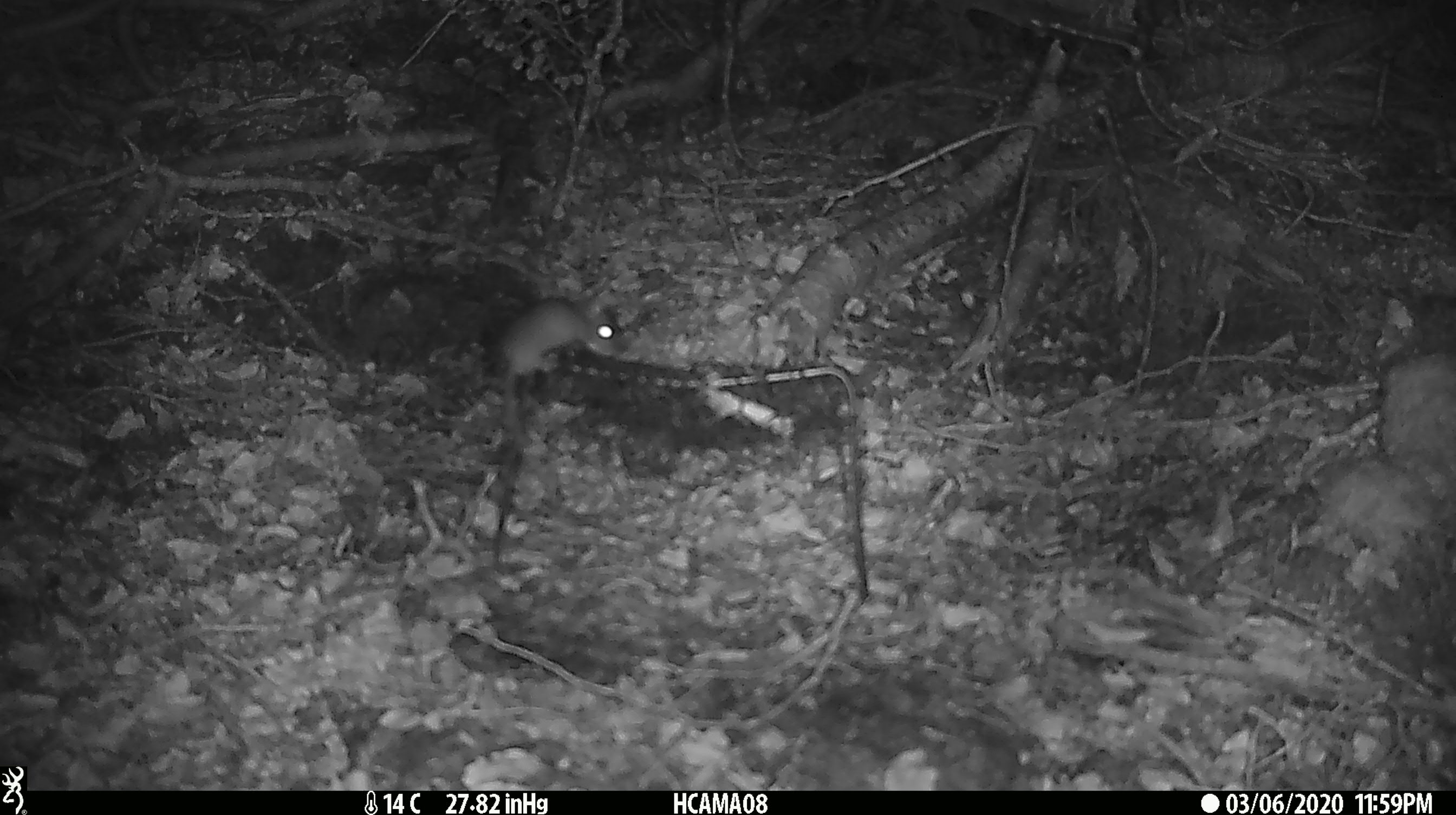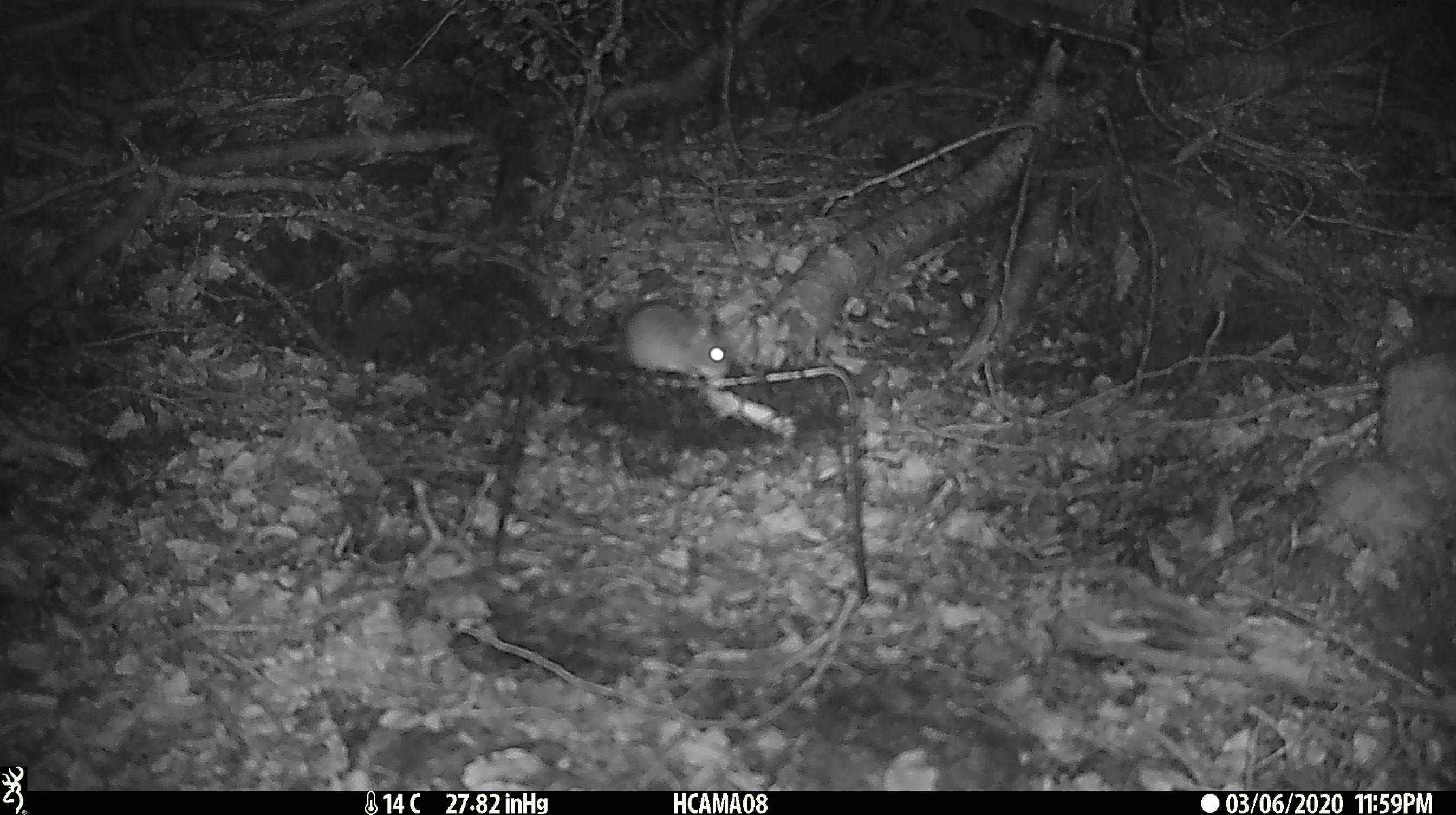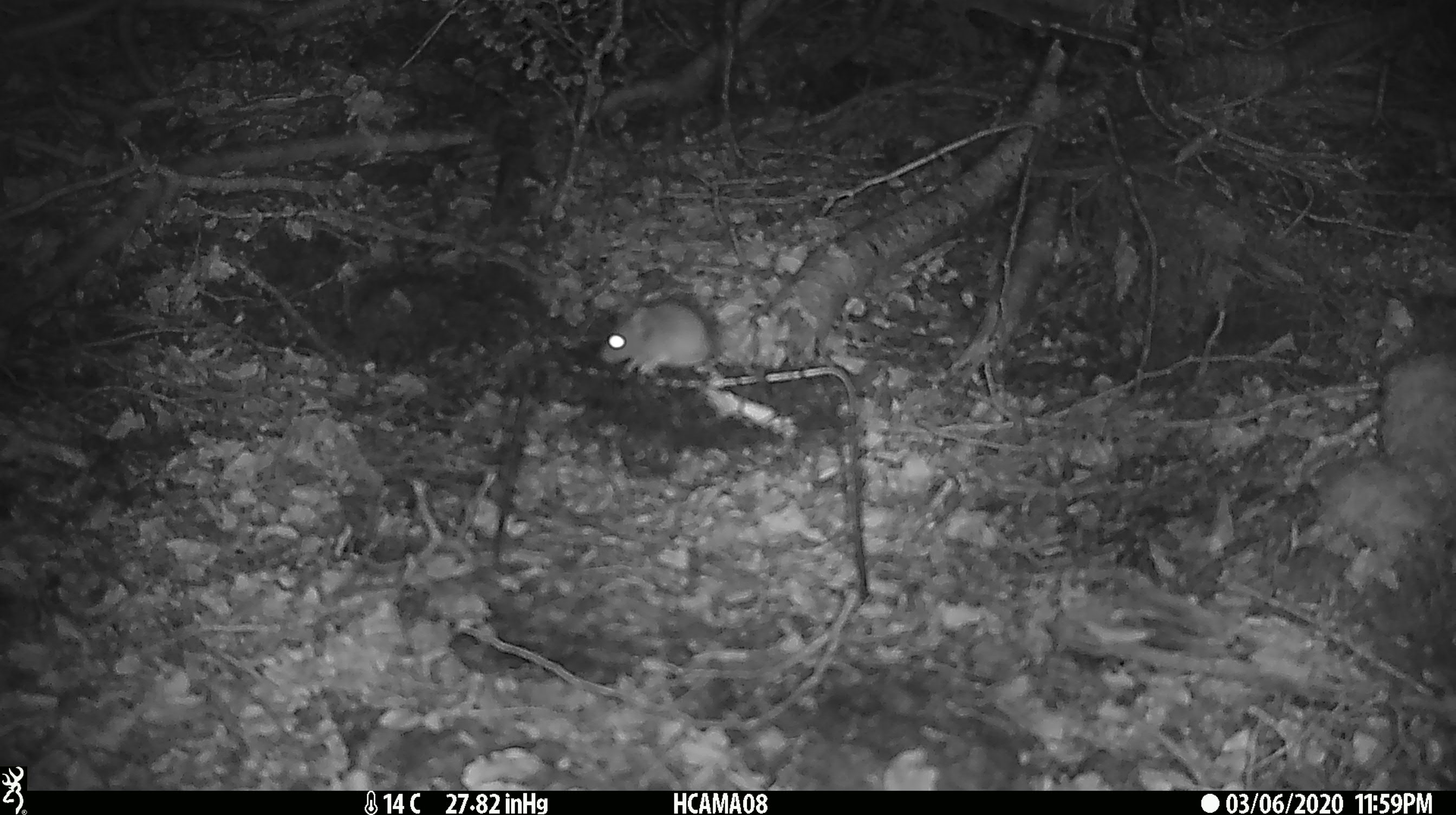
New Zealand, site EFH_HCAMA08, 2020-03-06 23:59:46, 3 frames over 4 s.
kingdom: Animalia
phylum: Chordata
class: Mammalia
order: Rodentia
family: Muridae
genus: Mus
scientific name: Mus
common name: mouse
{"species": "mouse (Mus)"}